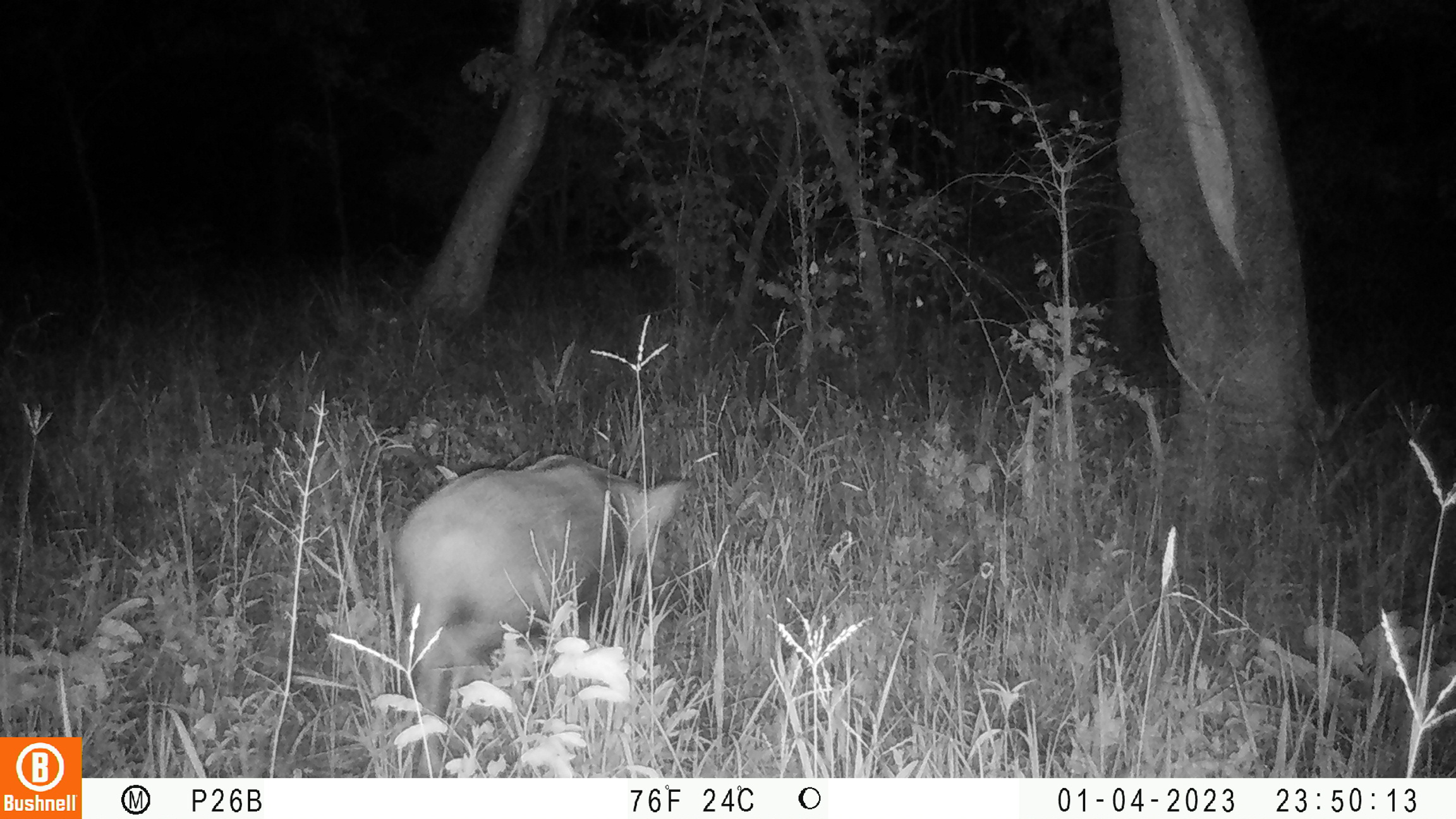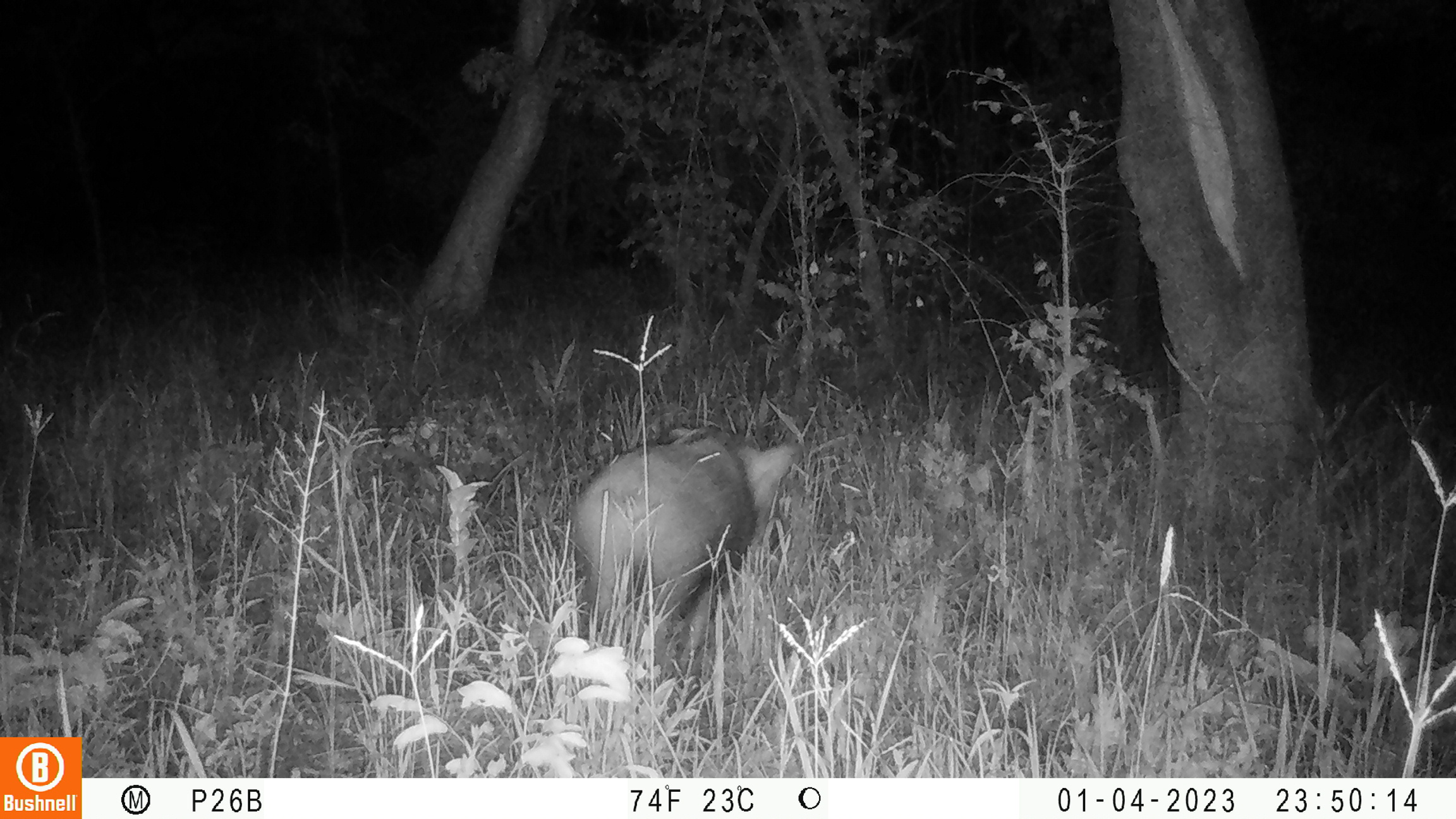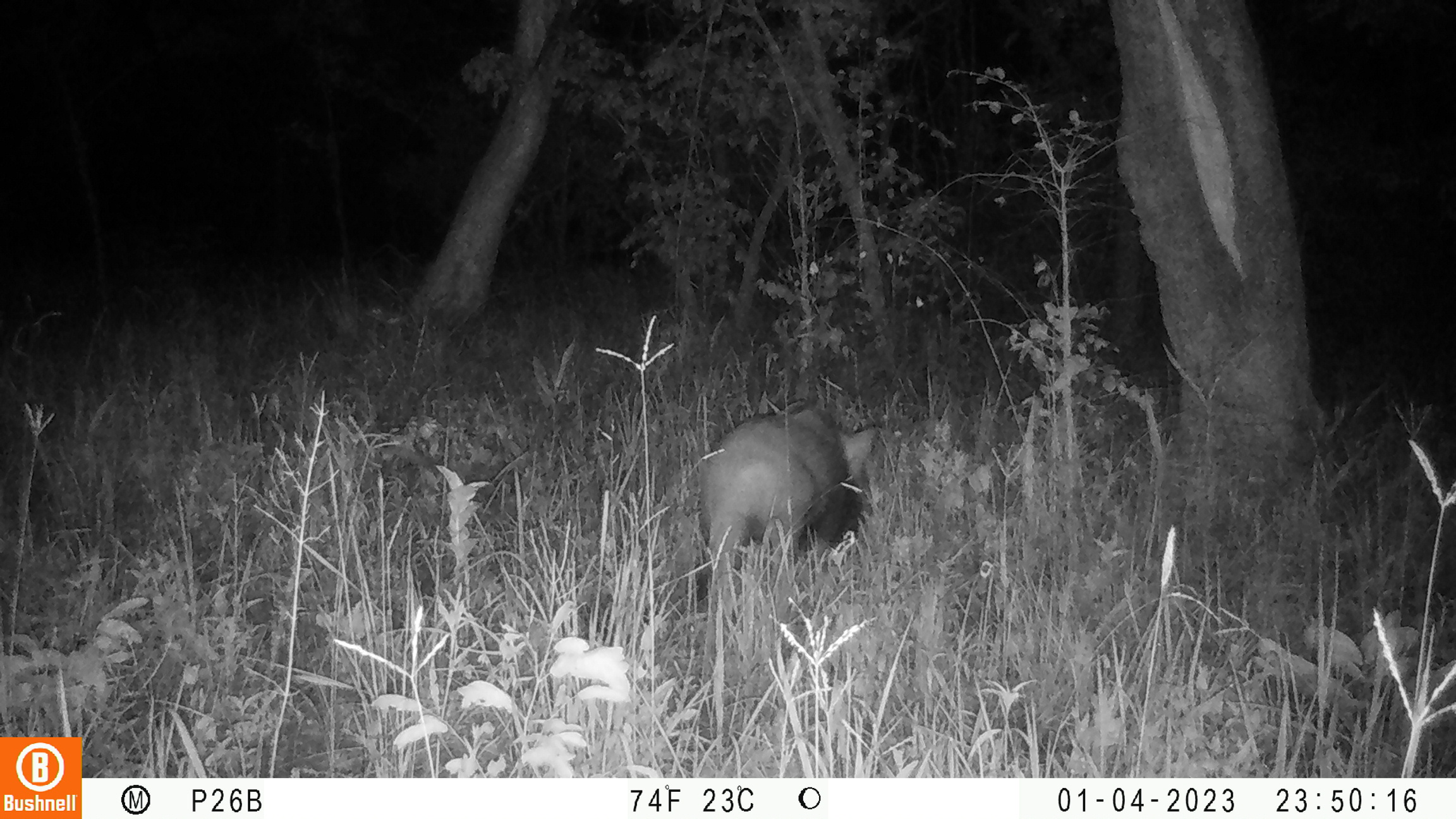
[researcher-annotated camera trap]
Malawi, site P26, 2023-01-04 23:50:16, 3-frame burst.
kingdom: Animalia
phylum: Chordata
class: Mammalia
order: Artiodactyla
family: Suidae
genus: Potamochoerus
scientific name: Potamochoerus larvatus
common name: bushpig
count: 1